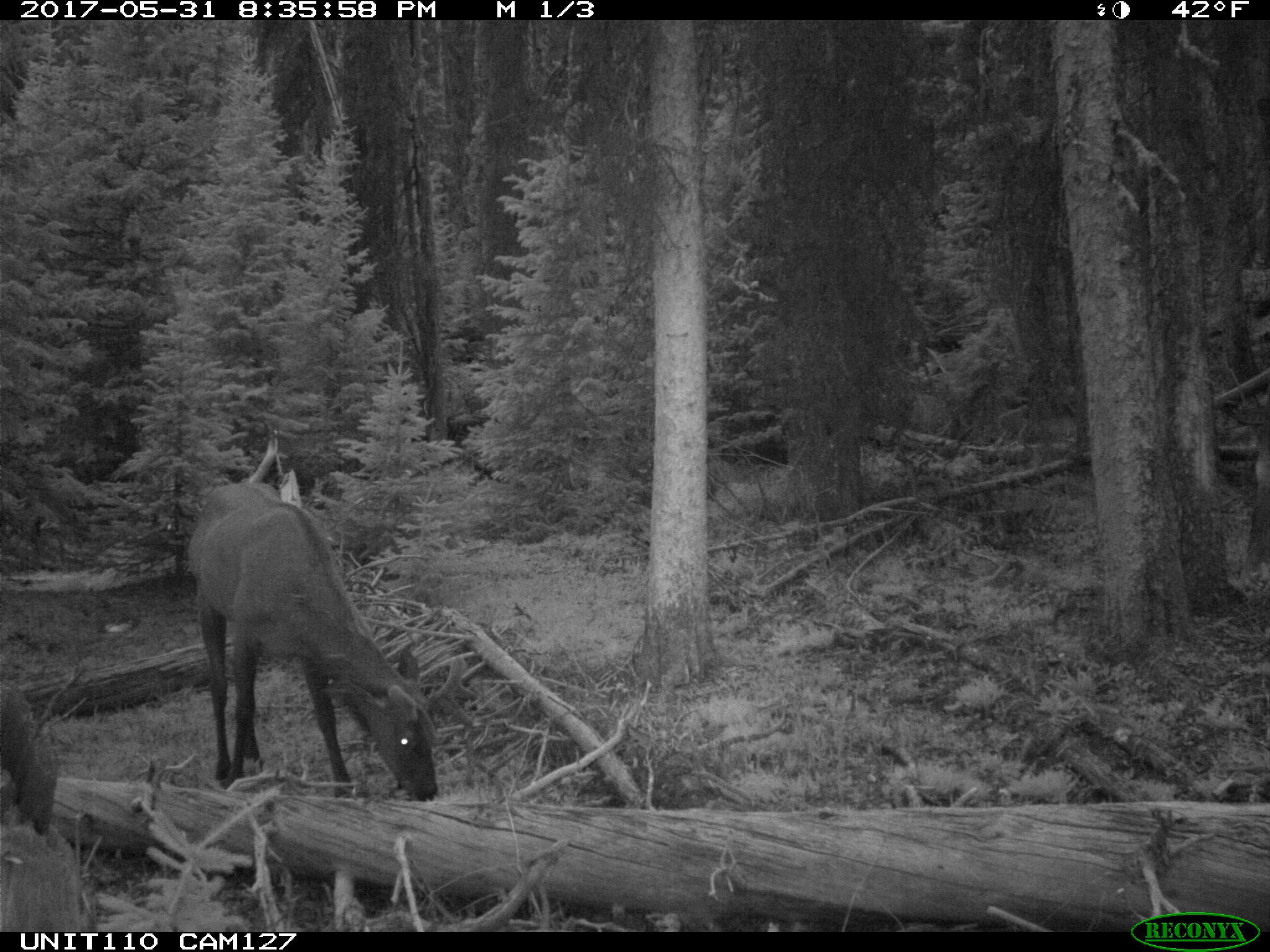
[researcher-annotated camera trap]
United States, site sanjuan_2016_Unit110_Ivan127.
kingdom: Animalia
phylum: Chordata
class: Mammalia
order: Artiodactyla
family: Cervidae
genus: Cervus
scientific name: Cervus elaphus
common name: red deer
Cervus elaphus (red deer).